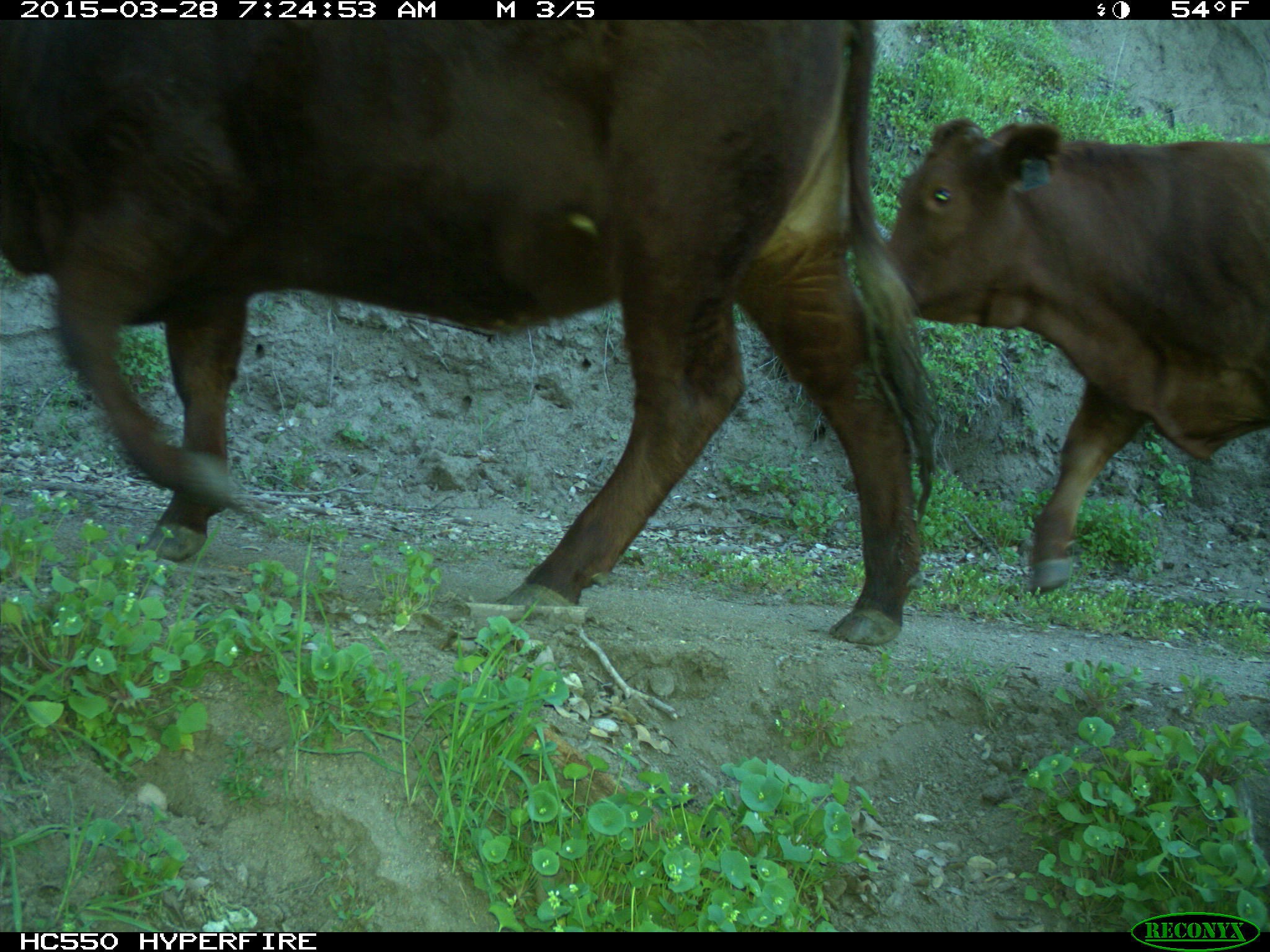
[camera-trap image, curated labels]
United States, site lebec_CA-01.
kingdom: Animalia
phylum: Chordata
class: Mammalia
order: Artiodactyla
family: Bovidae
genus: Bos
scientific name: Bos taurus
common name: domestic cow